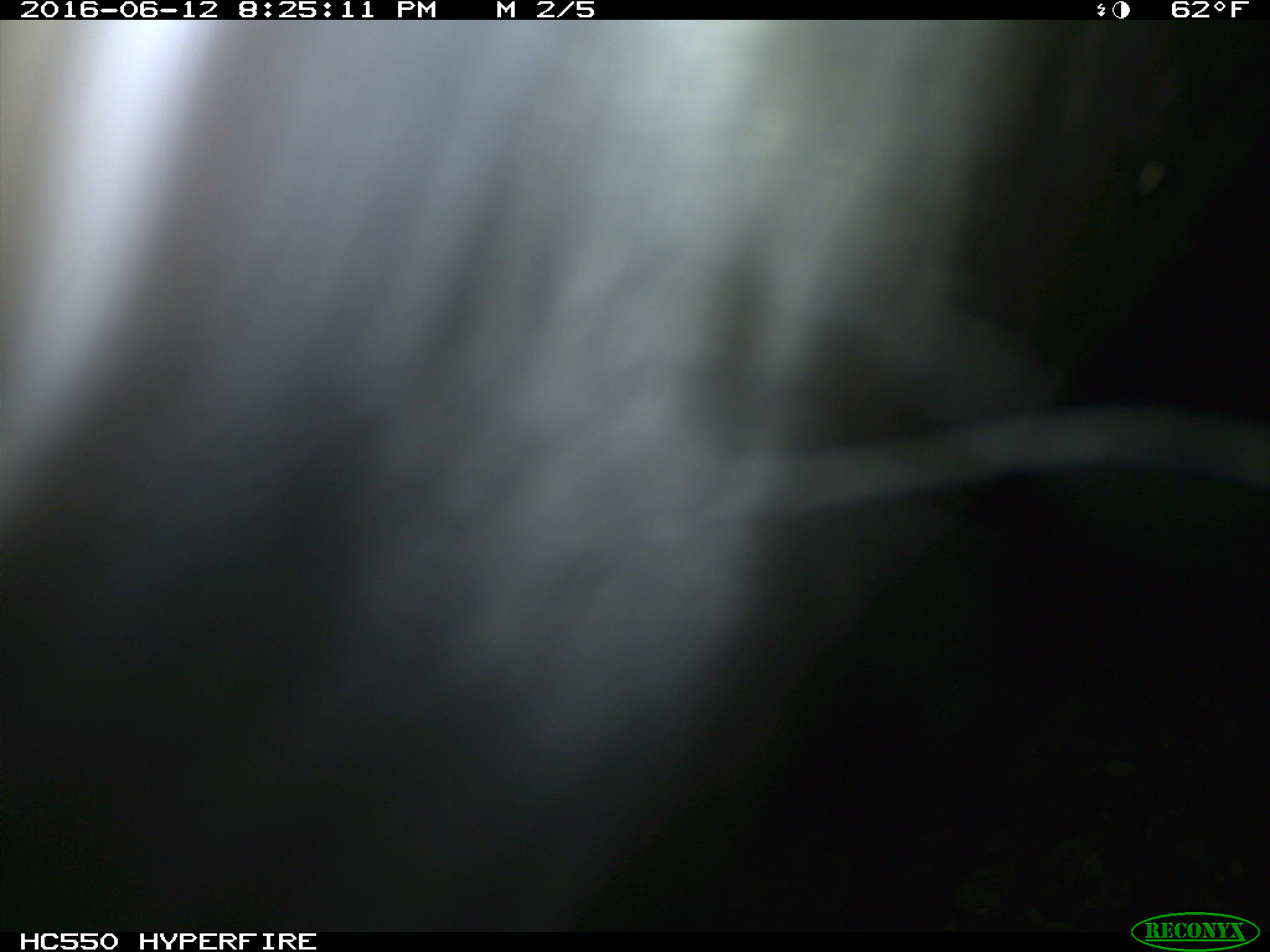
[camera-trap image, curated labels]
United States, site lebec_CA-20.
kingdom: Animalia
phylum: Chordata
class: Mammalia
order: Artiodactyla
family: Bovidae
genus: Bos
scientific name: Bos taurus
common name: domestic cow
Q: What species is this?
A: Bos taurus (domestic cow).